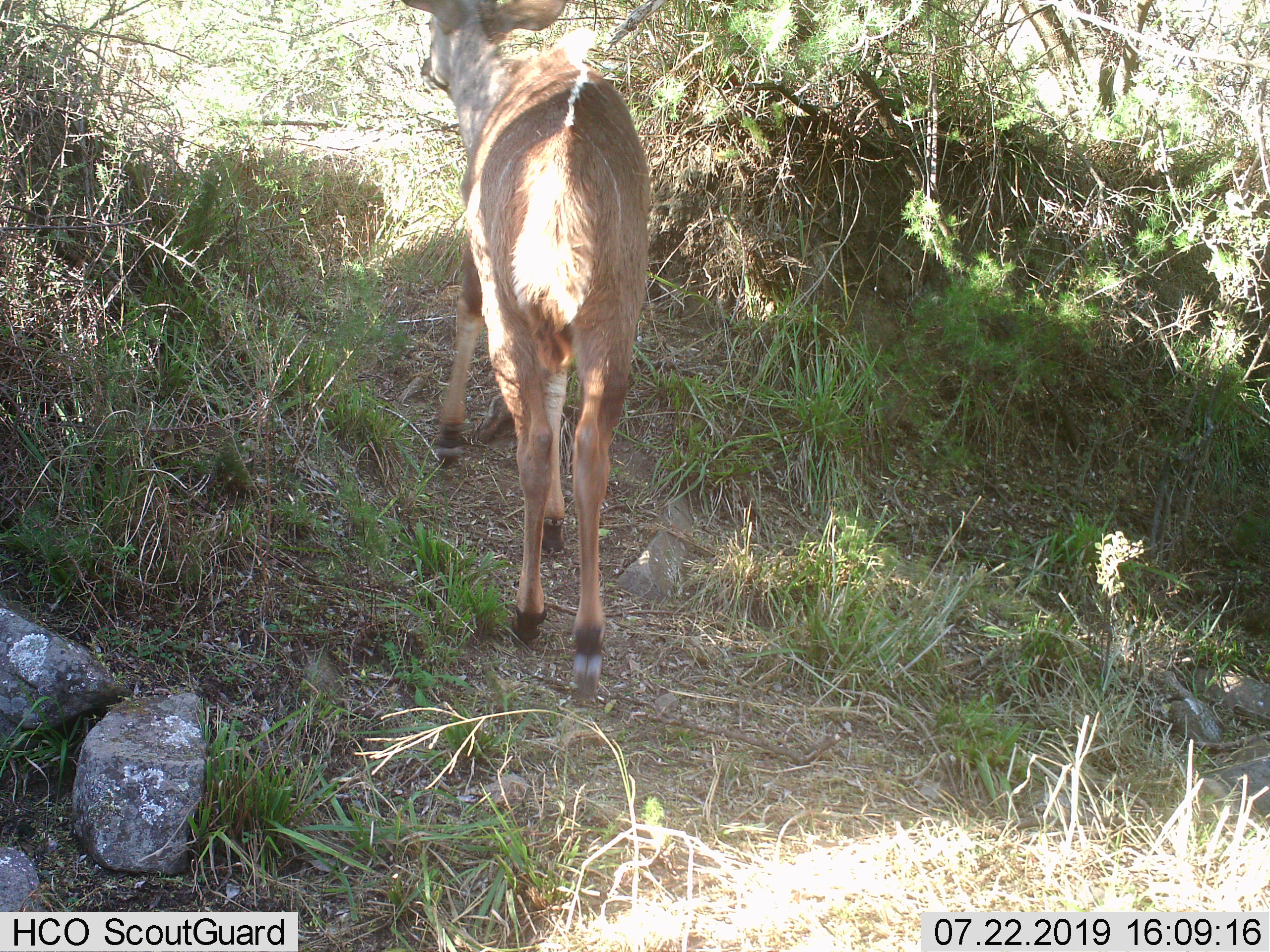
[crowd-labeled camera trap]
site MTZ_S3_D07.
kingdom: Animalia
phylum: Chordata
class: Mammalia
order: Artiodactyla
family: Bovidae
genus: Tragelaphus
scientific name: Tragelaphus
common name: kudu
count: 1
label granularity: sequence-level